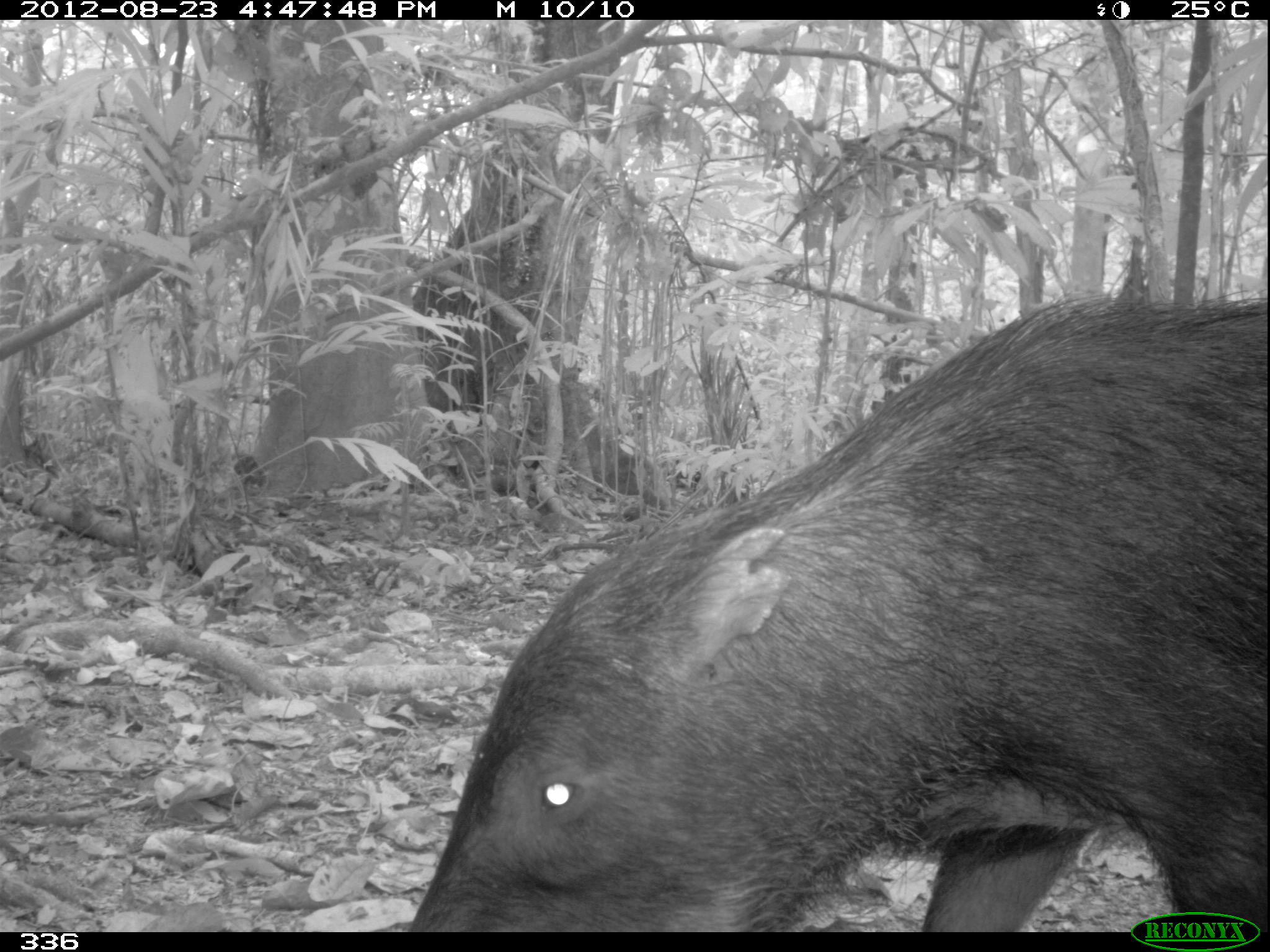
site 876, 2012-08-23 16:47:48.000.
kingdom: Animalia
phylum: Chordata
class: Mammalia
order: Artiodactyla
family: Tayassuidae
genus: Tayassu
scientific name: Tayassu pecari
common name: white-lipped peccary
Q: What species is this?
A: Tayassu pecari (white-lipped peccary).